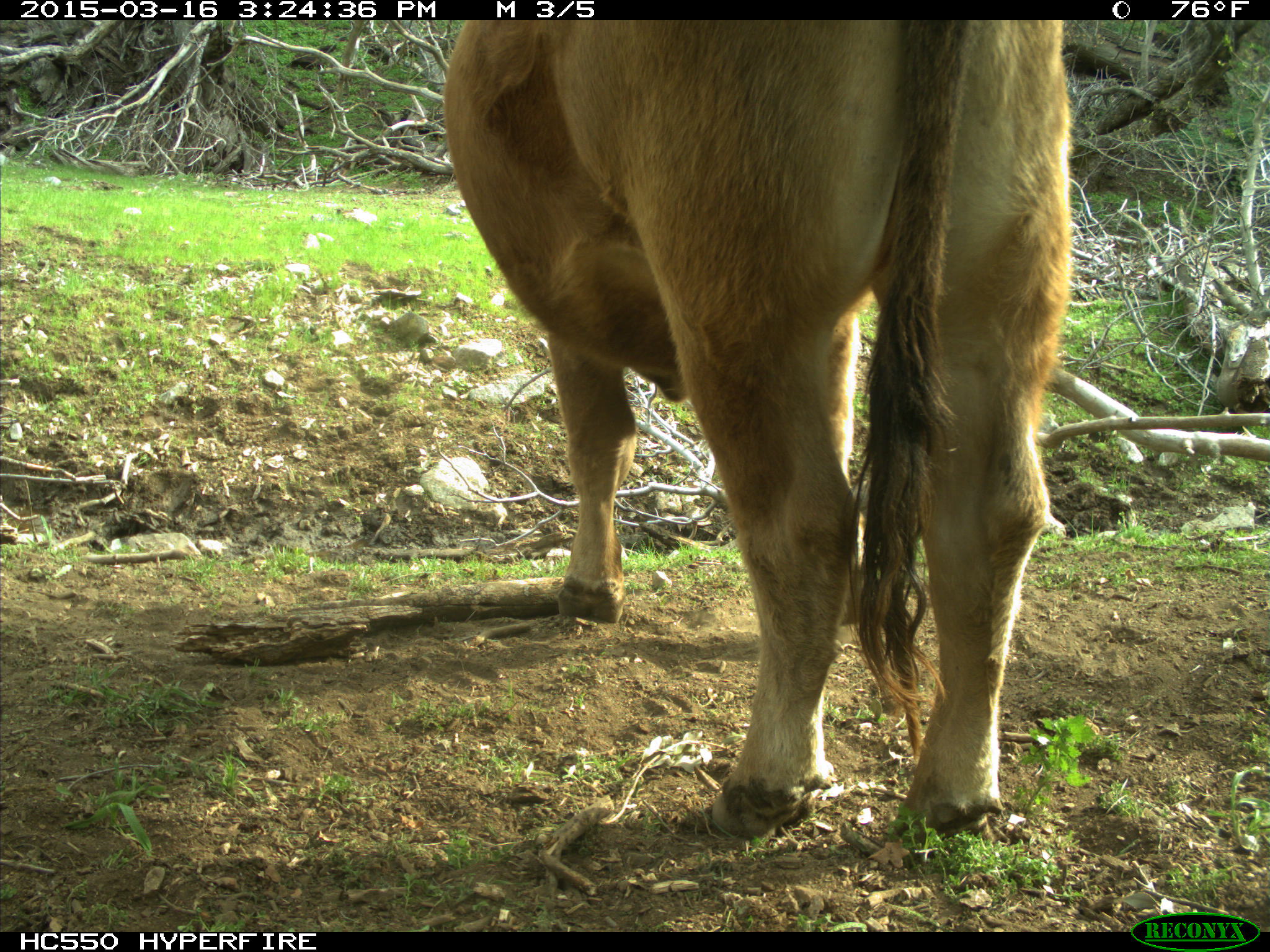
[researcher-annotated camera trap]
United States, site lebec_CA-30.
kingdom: Animalia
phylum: Chordata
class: Mammalia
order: Artiodactyla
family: Bovidae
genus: Bos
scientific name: Bos taurus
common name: domestic cow